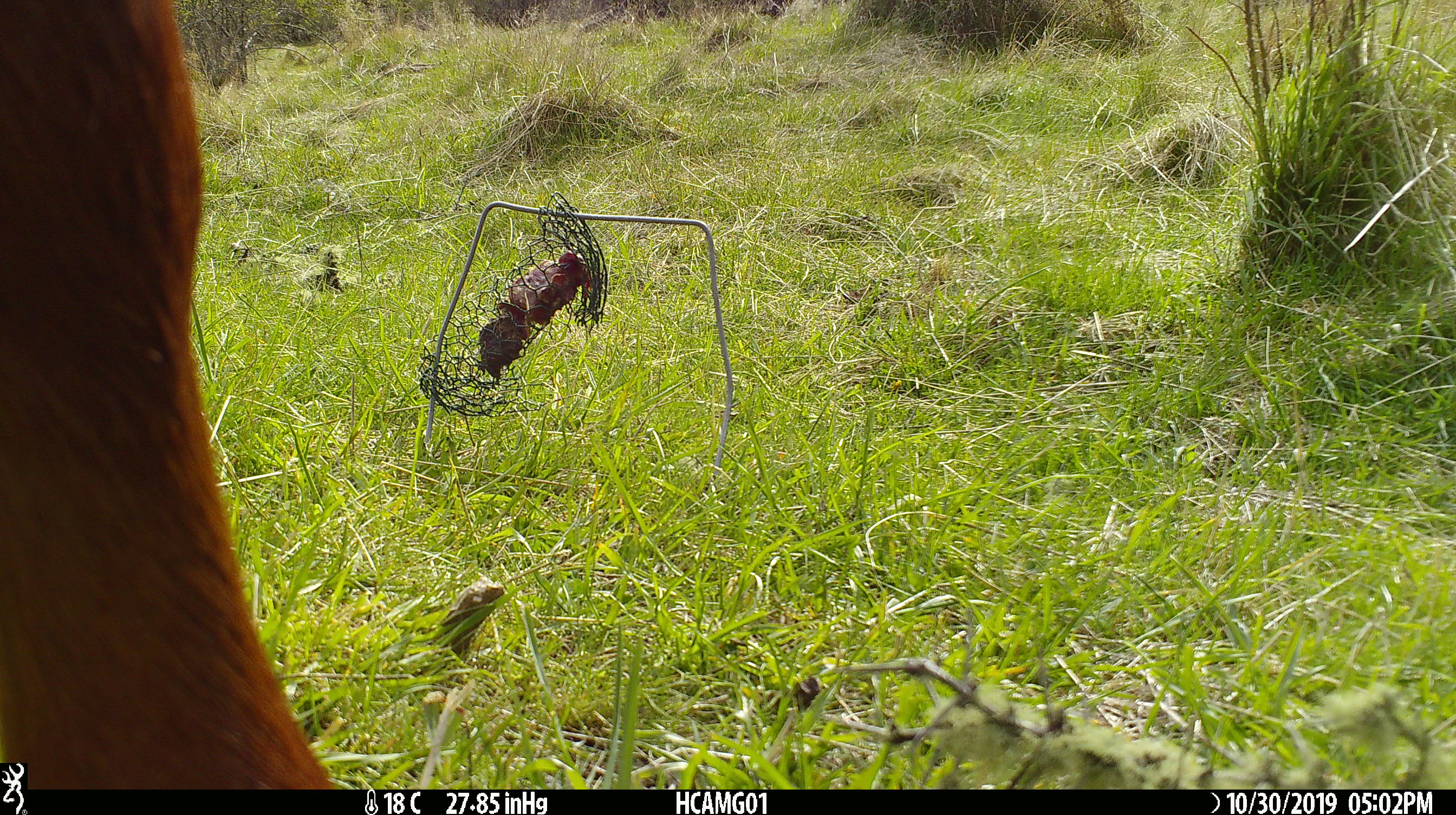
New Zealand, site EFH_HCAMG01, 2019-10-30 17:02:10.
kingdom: Animalia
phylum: Chordata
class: Mammalia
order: Artiodactyla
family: Bovidae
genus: Bos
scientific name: Bos taurus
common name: domestic cow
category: cow